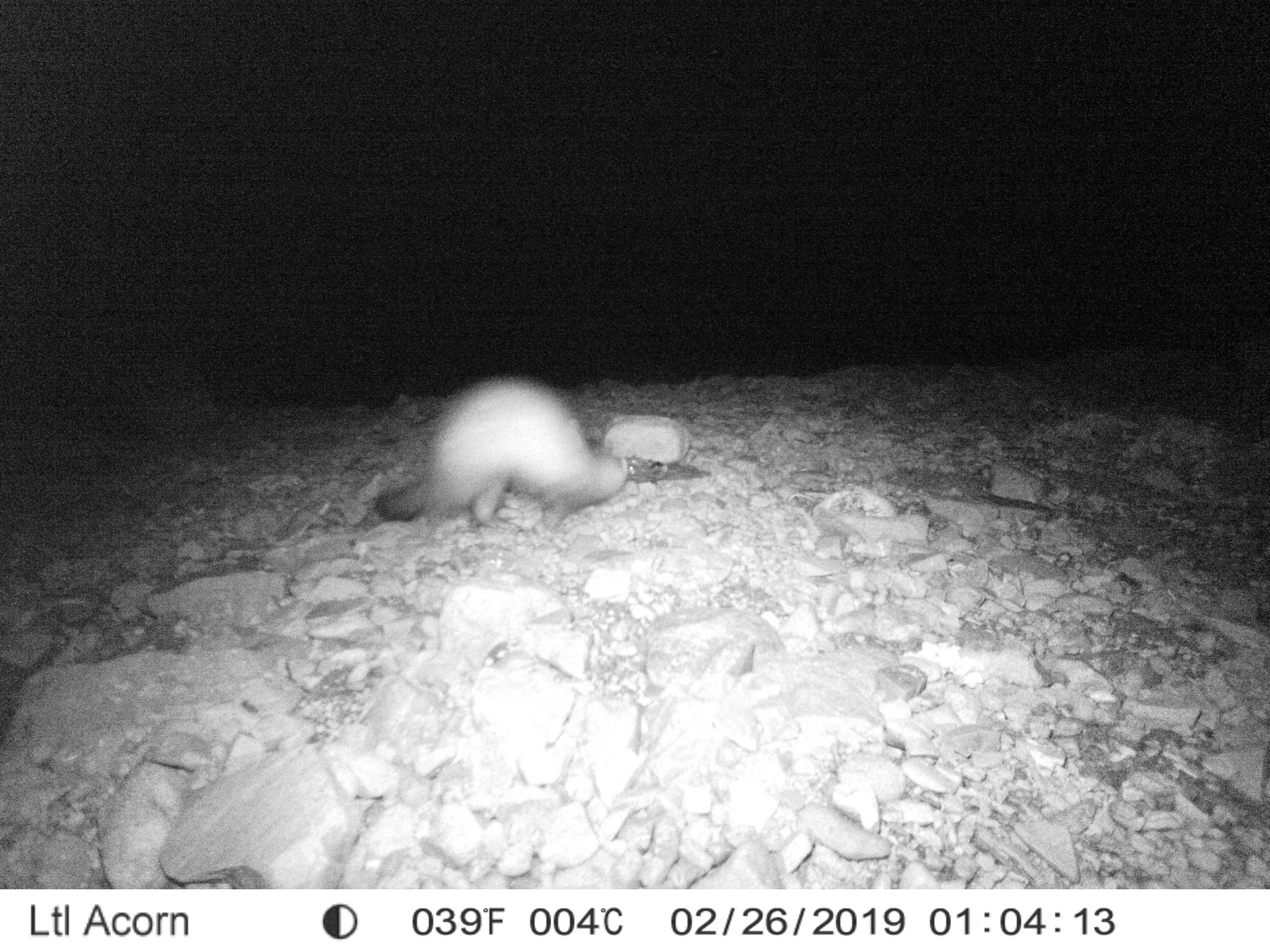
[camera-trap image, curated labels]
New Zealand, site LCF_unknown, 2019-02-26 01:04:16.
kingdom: Animalia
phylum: Chordata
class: Mammalia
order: Carnivora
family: Mustelidae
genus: Mustela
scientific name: Mustela furo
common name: ferret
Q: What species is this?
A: Ferret (Mustela furo).